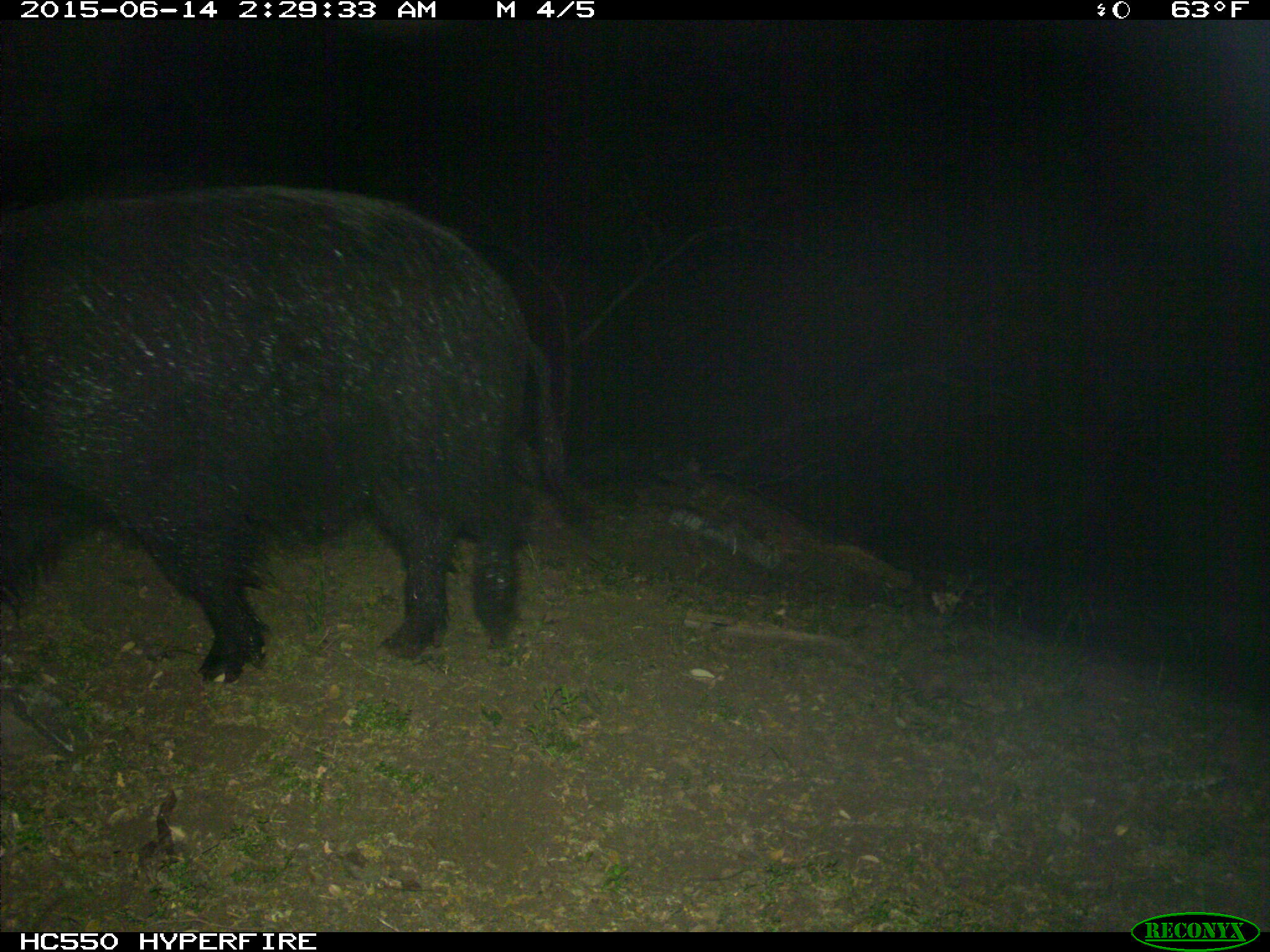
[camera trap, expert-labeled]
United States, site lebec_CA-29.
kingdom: Animalia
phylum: Chordata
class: Mammalia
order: Artiodactyla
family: Suidae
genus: Sus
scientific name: Sus scrofa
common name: wild boar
Sus scrofa (wild boar).